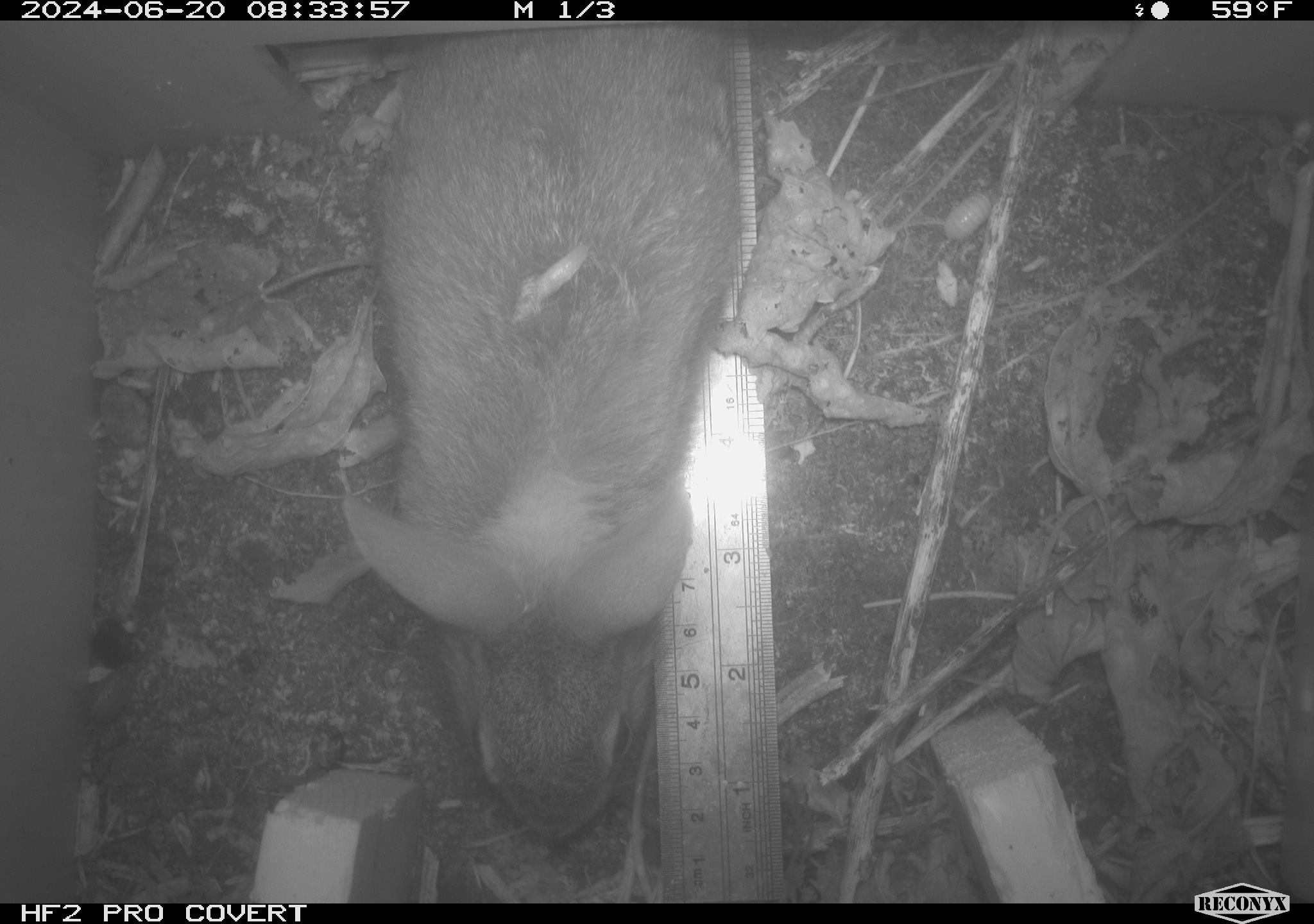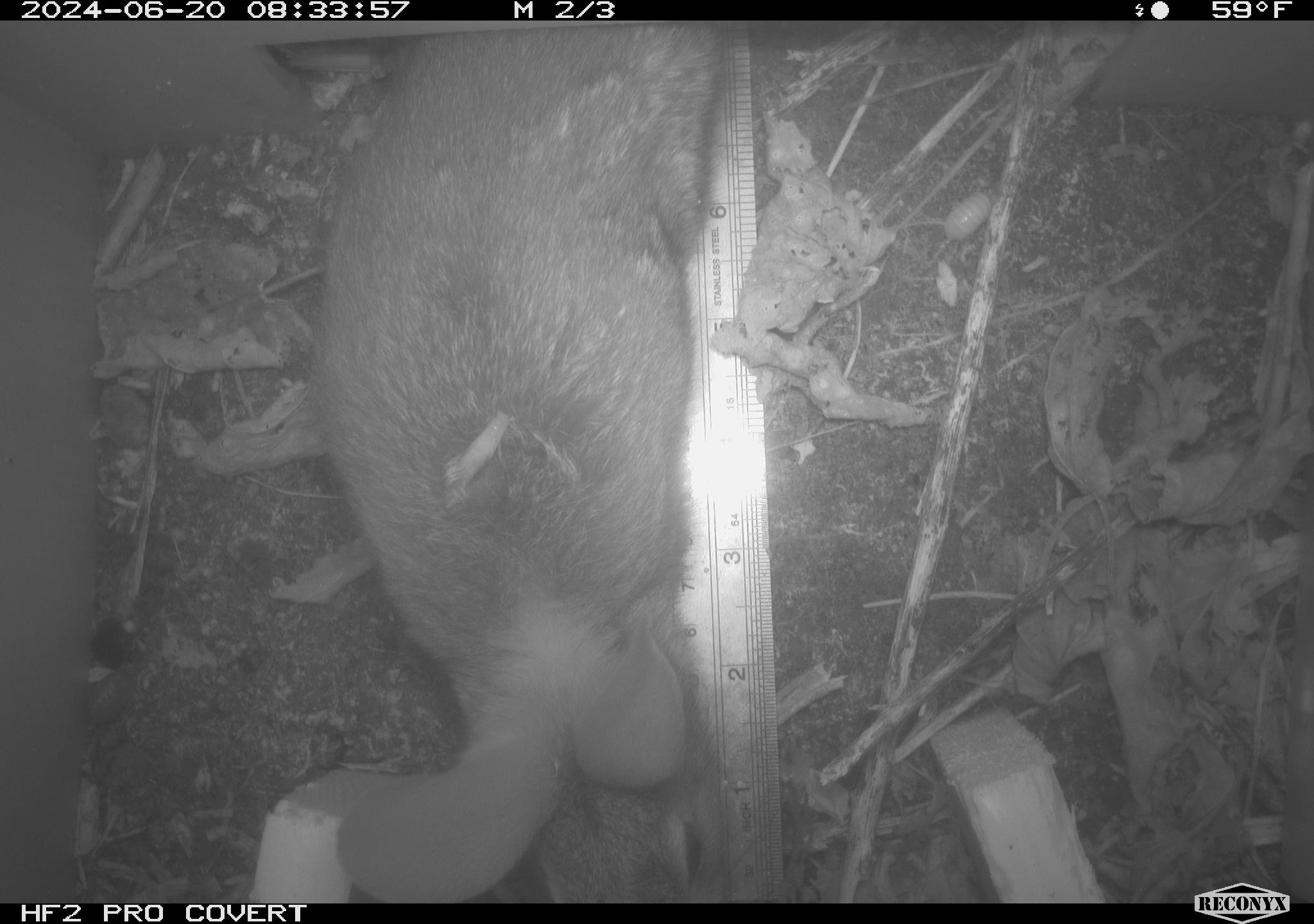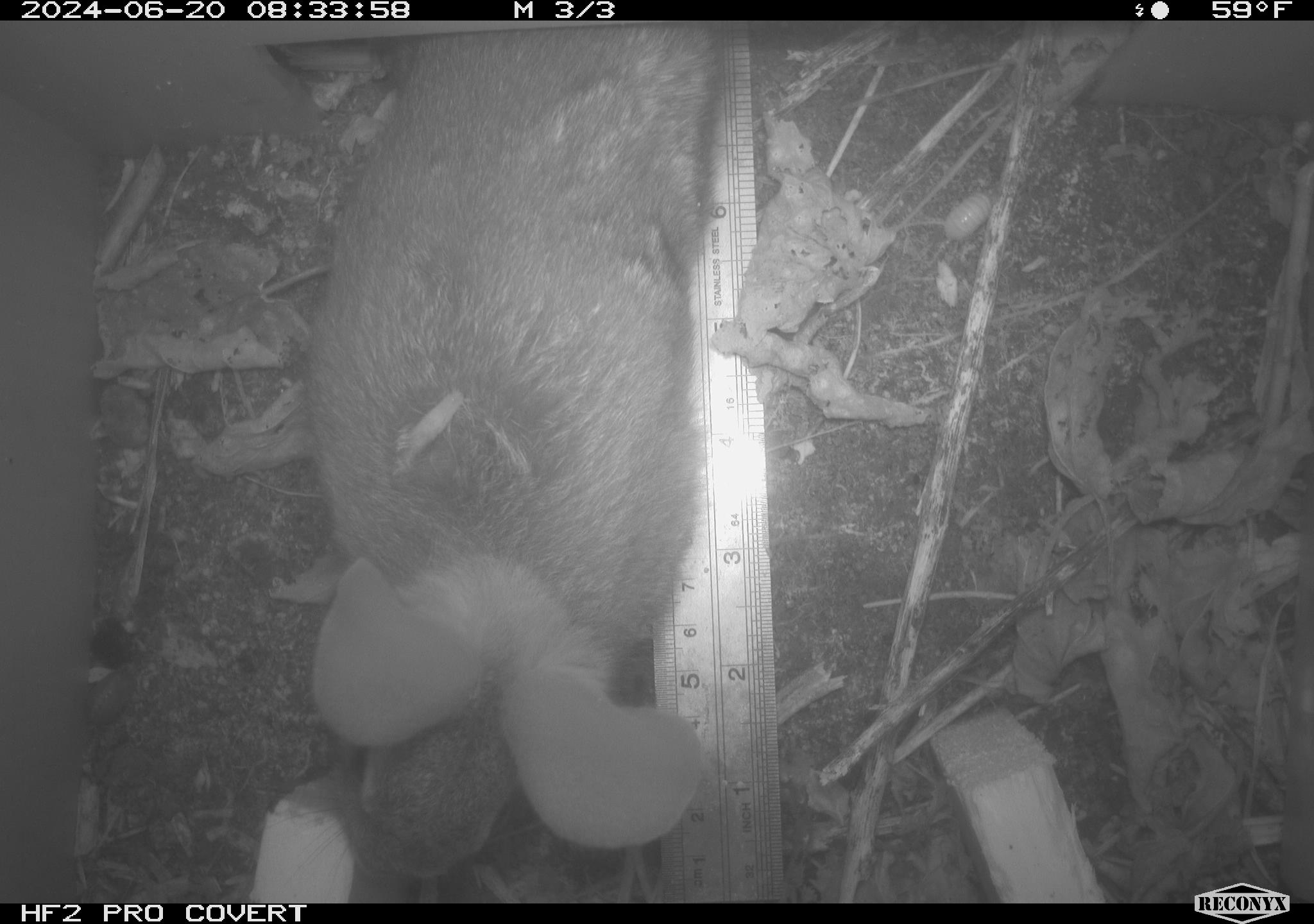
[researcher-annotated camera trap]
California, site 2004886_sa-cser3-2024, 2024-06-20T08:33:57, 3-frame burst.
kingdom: Animalia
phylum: Chordata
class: Mammalia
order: Lagomorpha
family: Leporidae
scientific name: Leporidae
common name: rabbit or hare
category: rabbit and hare family